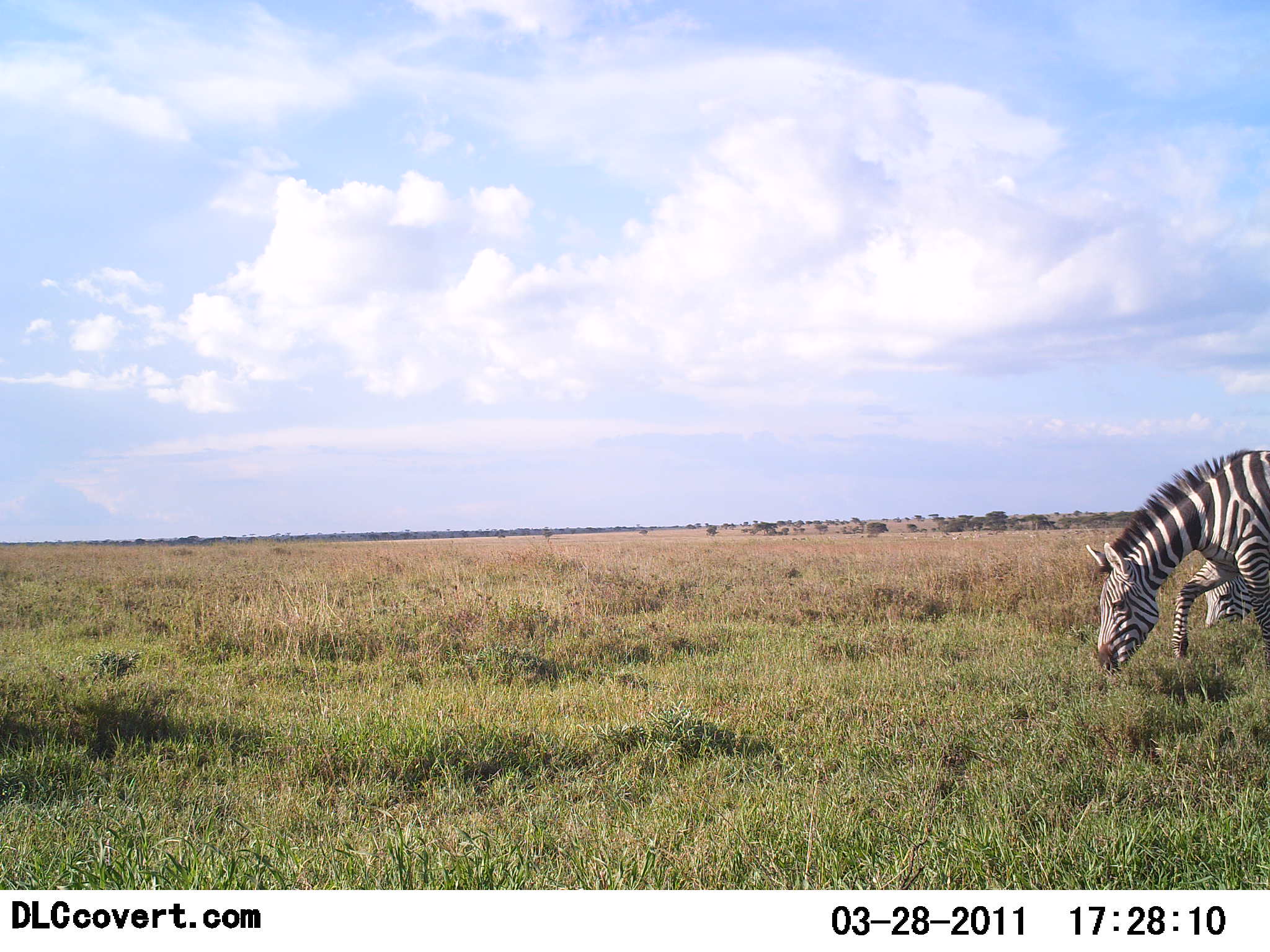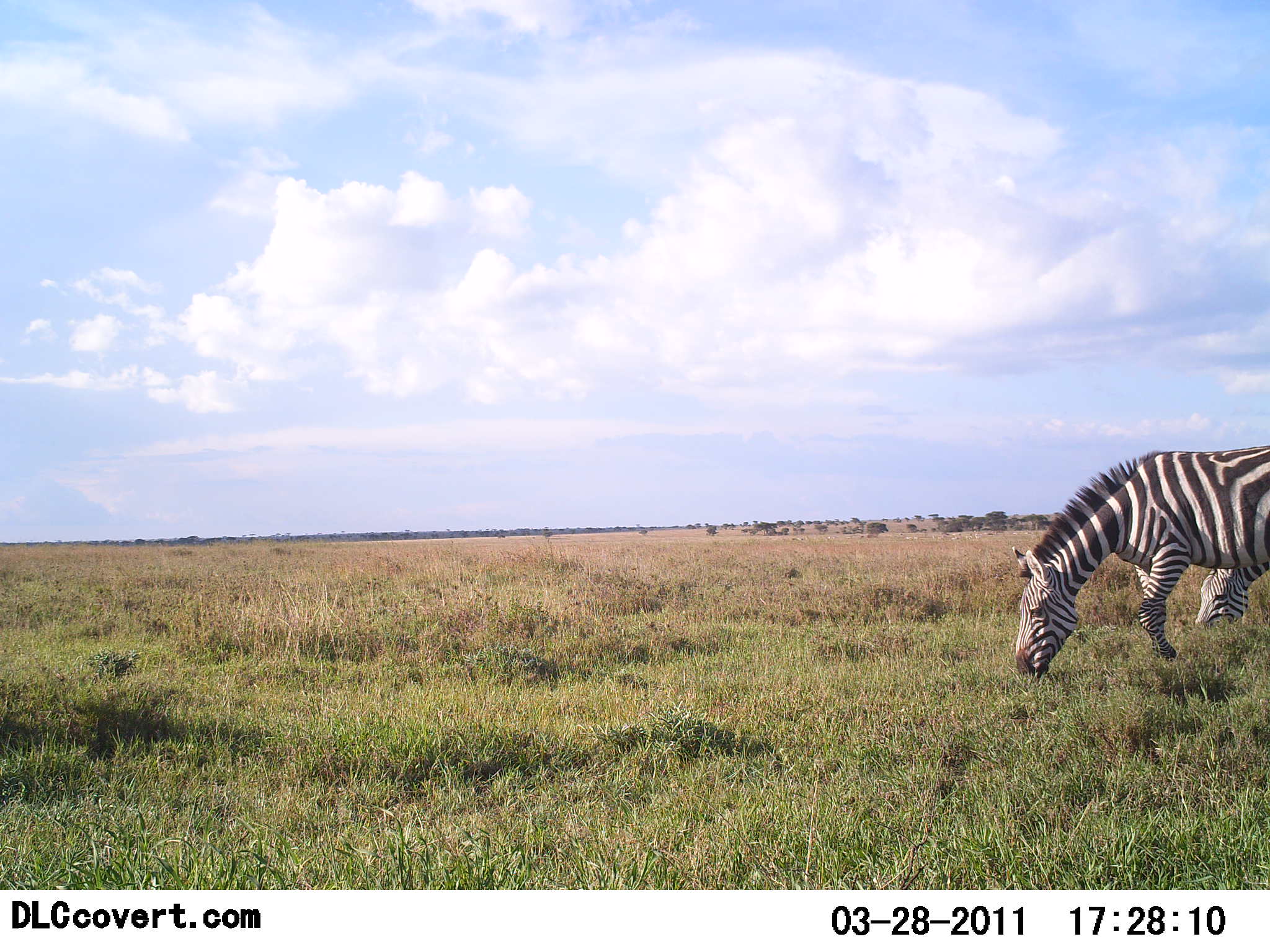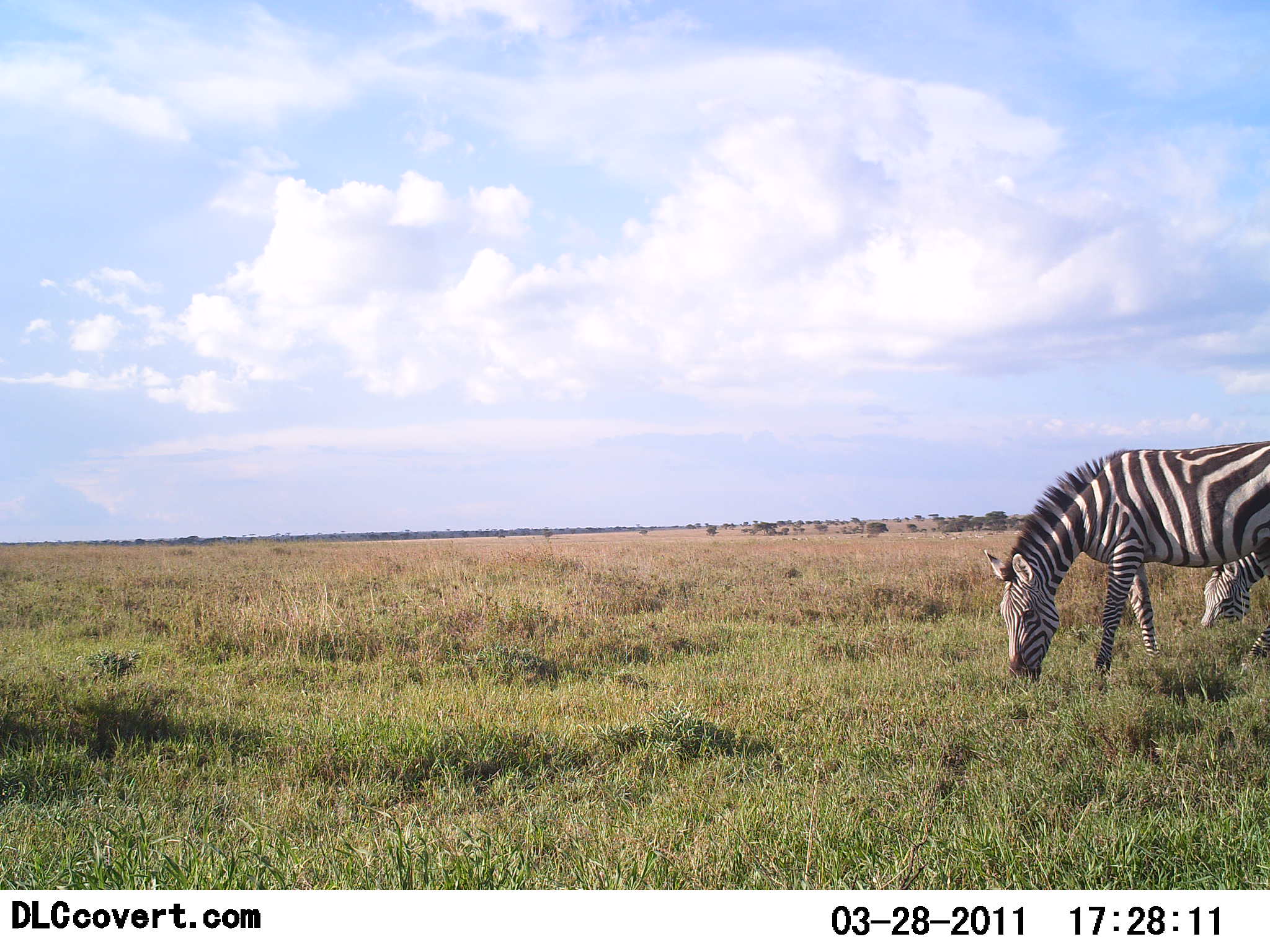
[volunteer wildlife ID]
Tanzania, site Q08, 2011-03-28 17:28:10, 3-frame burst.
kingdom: Animalia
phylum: Chordata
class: Mammalia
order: Perissodactyla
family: Equidae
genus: Equus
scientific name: Equus quagga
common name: plains zebra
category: zebra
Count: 2.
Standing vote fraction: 0%.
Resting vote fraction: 0%.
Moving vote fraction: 17%.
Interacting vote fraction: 0%.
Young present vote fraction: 0%.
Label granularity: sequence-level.